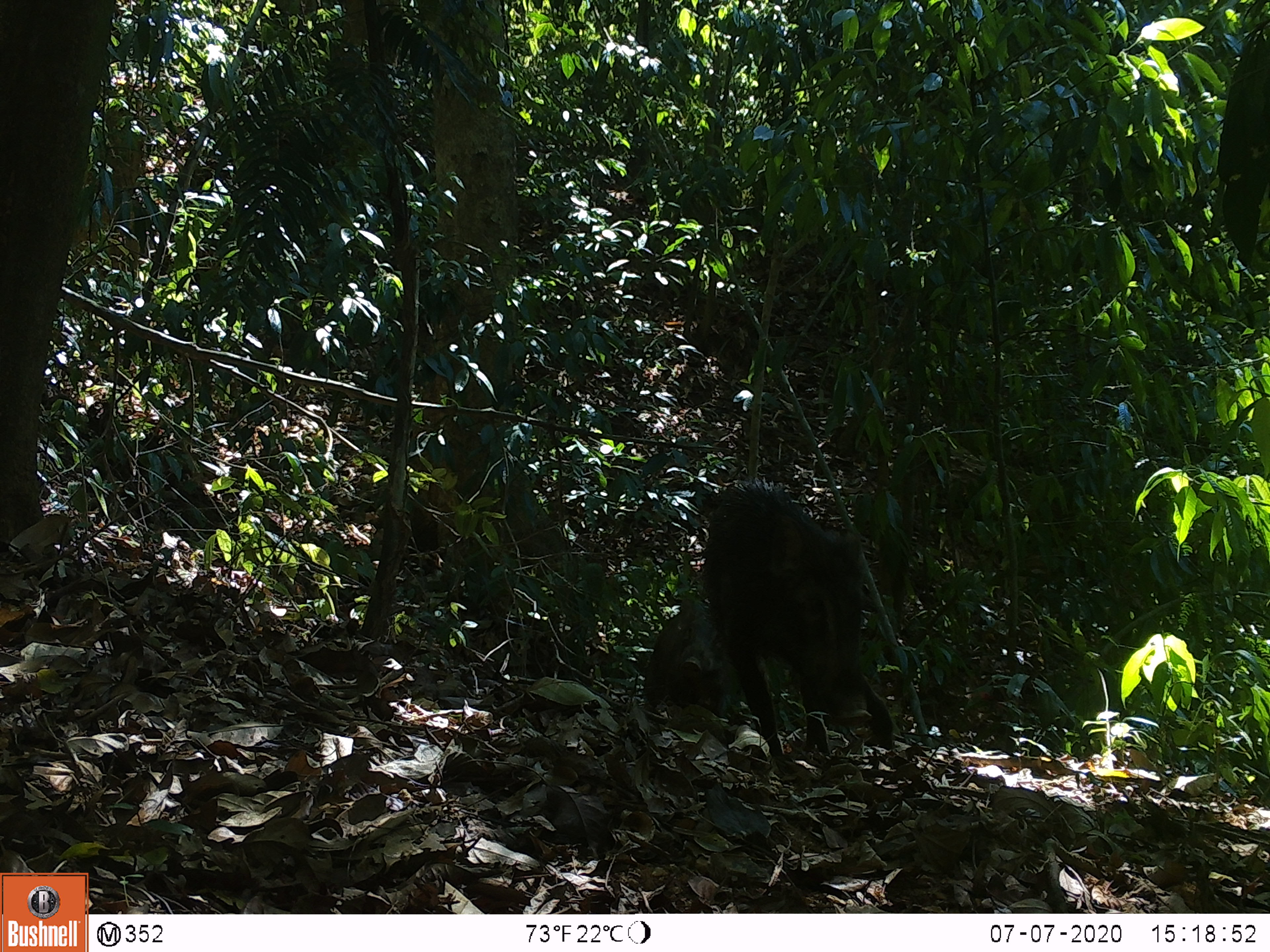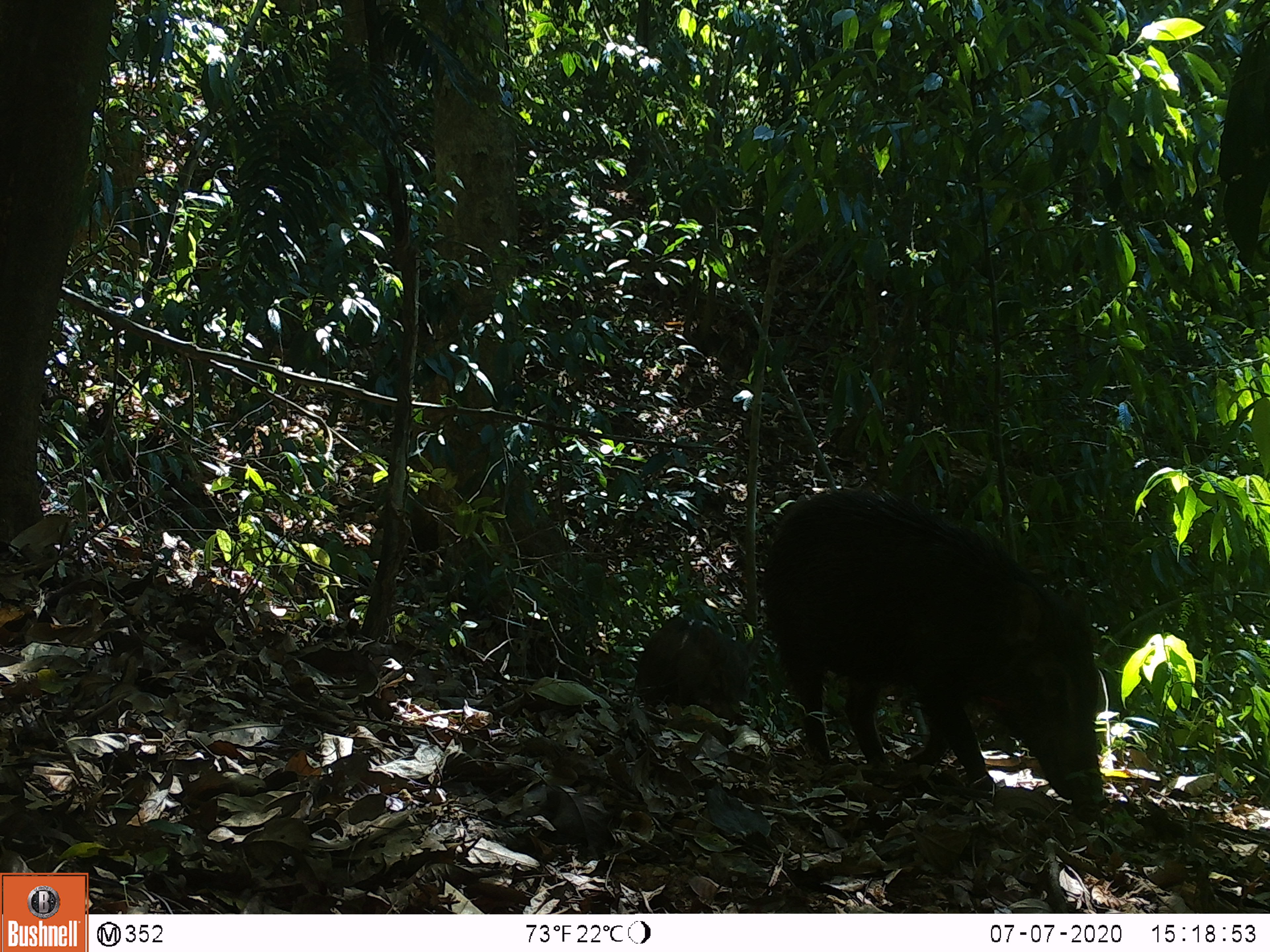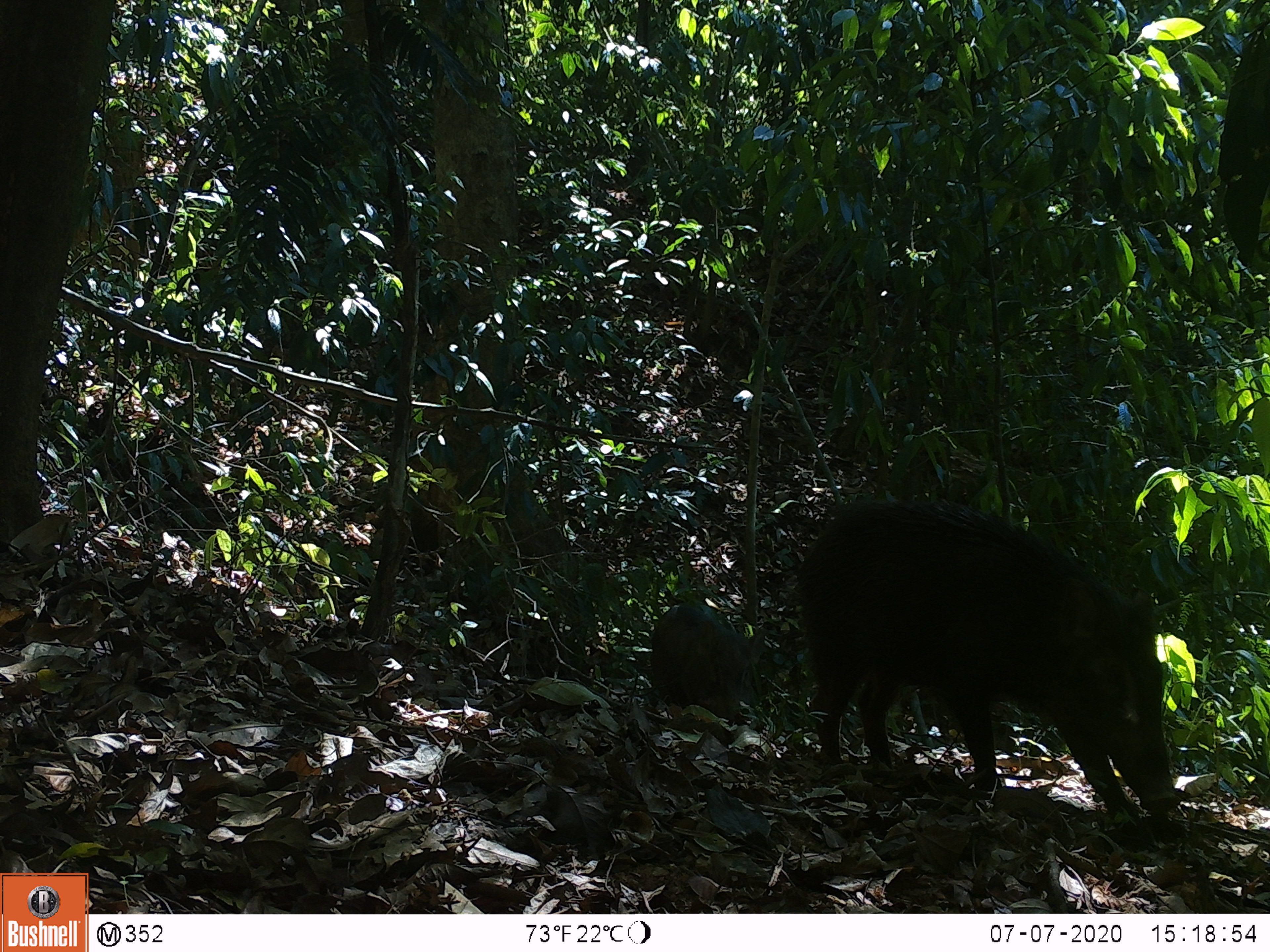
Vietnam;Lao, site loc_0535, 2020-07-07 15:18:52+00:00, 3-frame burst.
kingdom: Animalia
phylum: Chordata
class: Mammalia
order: Artiodactyla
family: Suidae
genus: Sus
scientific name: Sus scrofa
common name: eurasian wild pig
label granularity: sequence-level